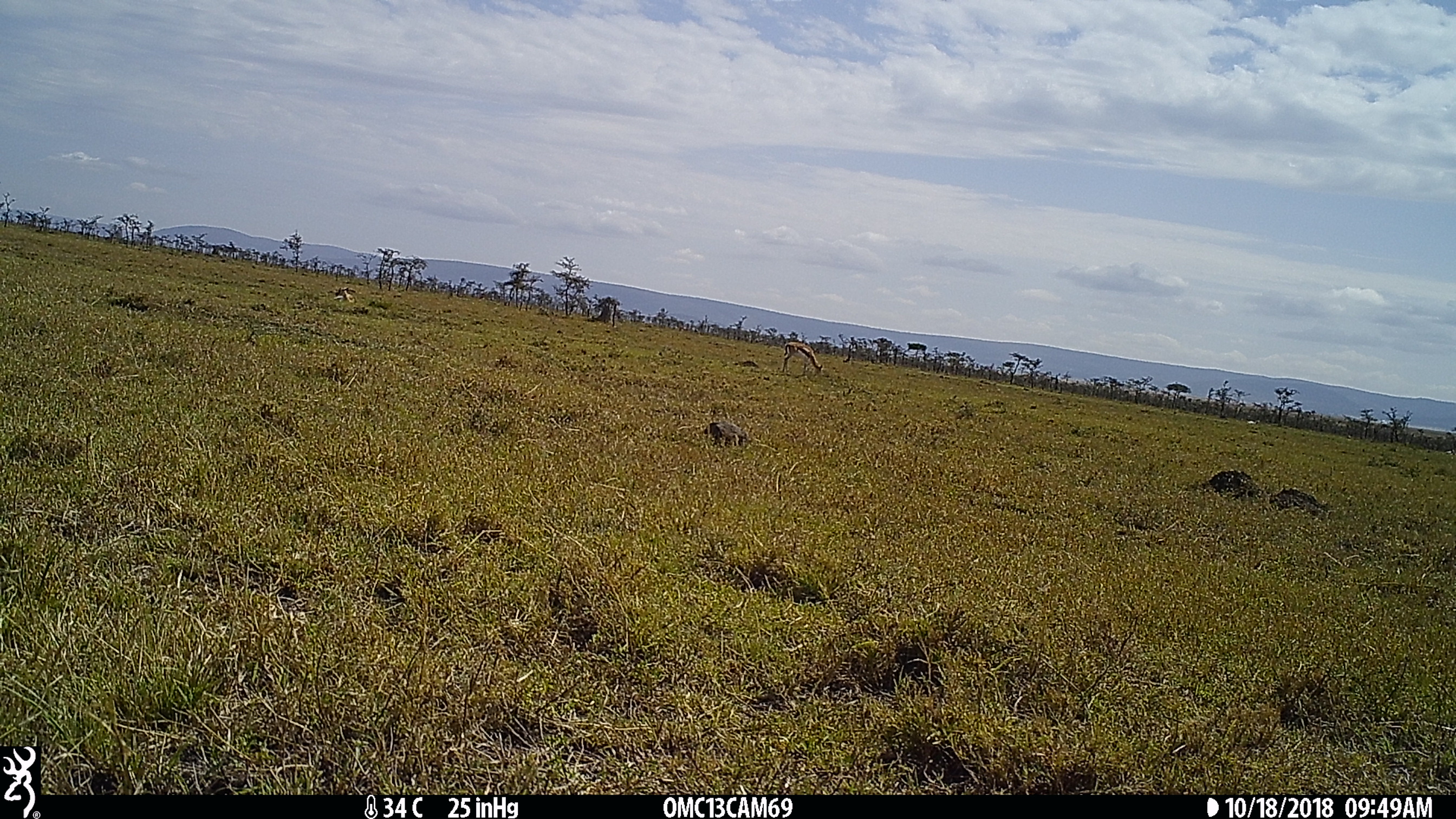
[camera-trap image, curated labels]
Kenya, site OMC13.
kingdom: Animalia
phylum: Chordata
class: Mammalia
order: Artiodactyla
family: Bovidae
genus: Eudorcas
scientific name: Eudorcas thomsonii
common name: thomon's gazelle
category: gazelle thomsons